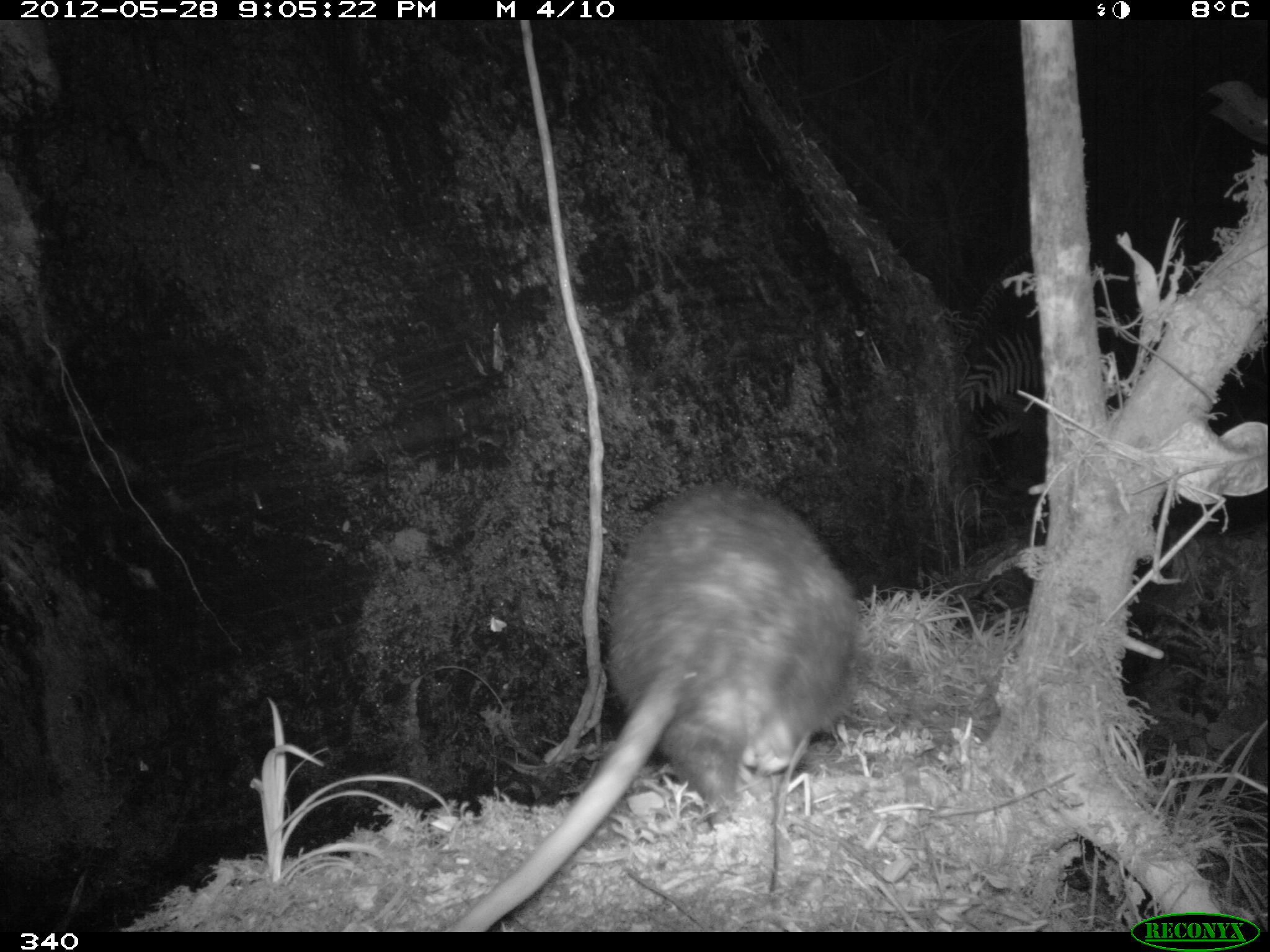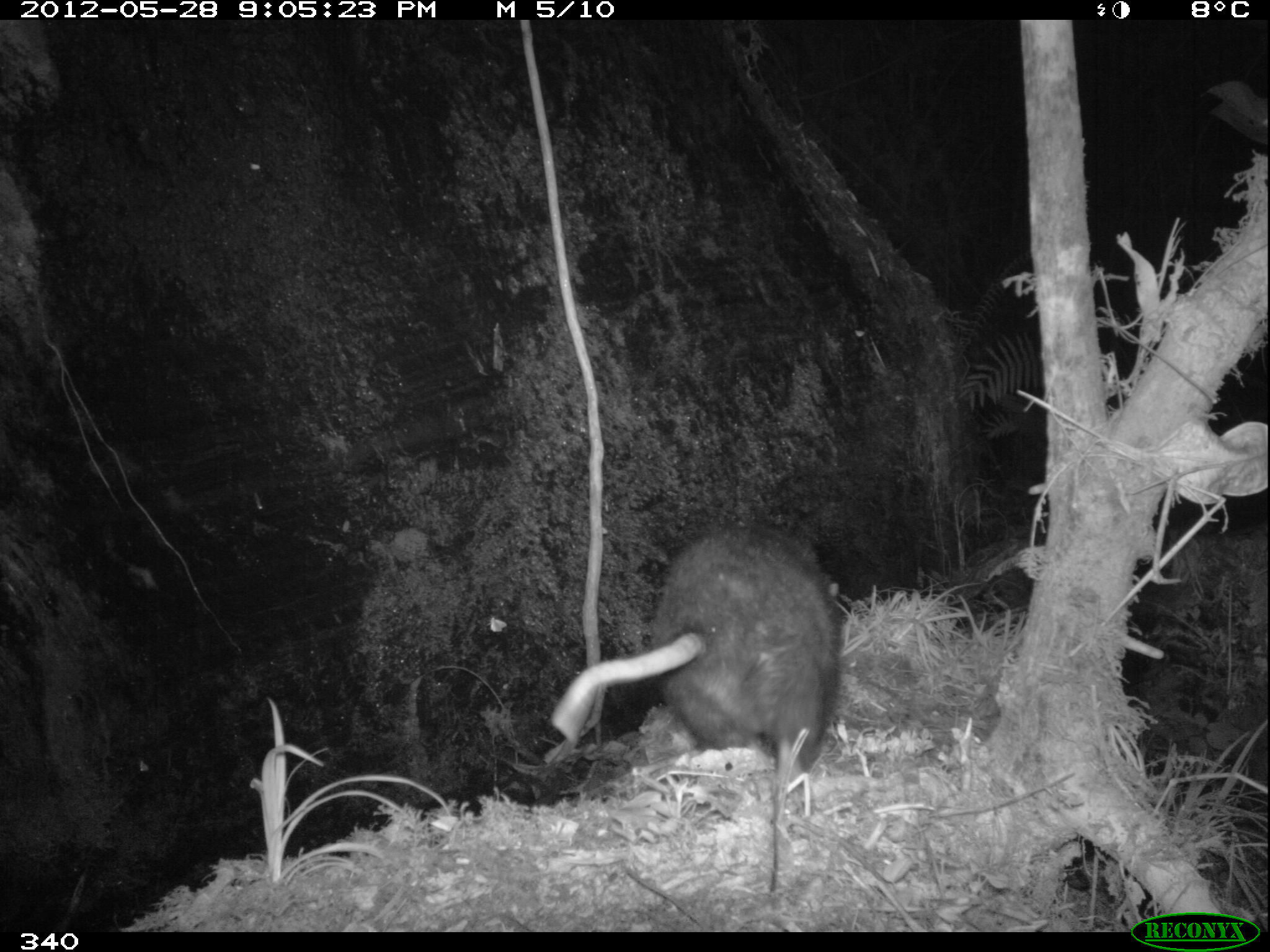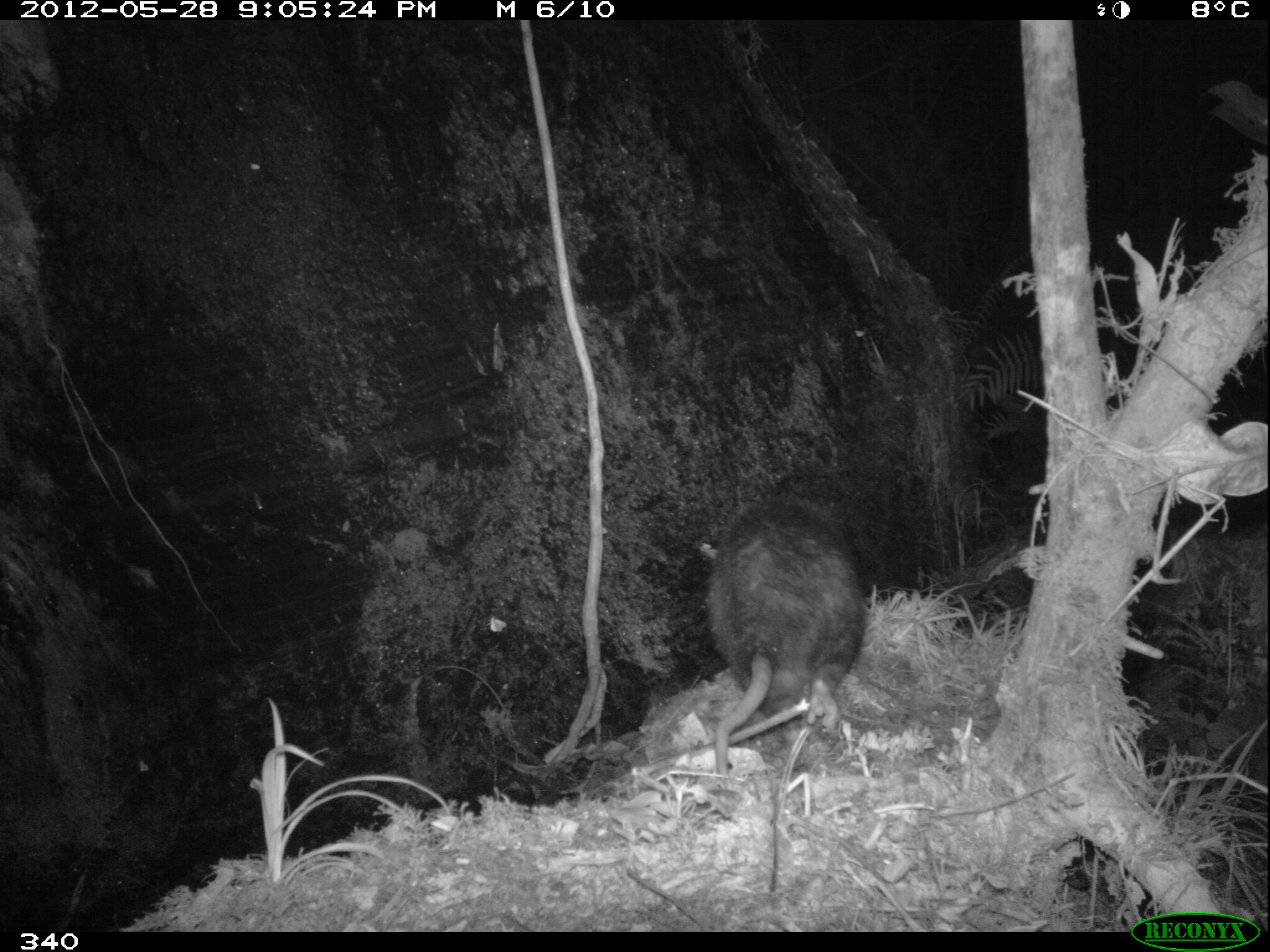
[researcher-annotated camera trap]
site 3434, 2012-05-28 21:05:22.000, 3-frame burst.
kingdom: Animalia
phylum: Chordata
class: Mammalia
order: Didelphimorphia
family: Didelphidae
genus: Didelphis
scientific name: Didelphis pernigra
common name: andean white-eared opossum